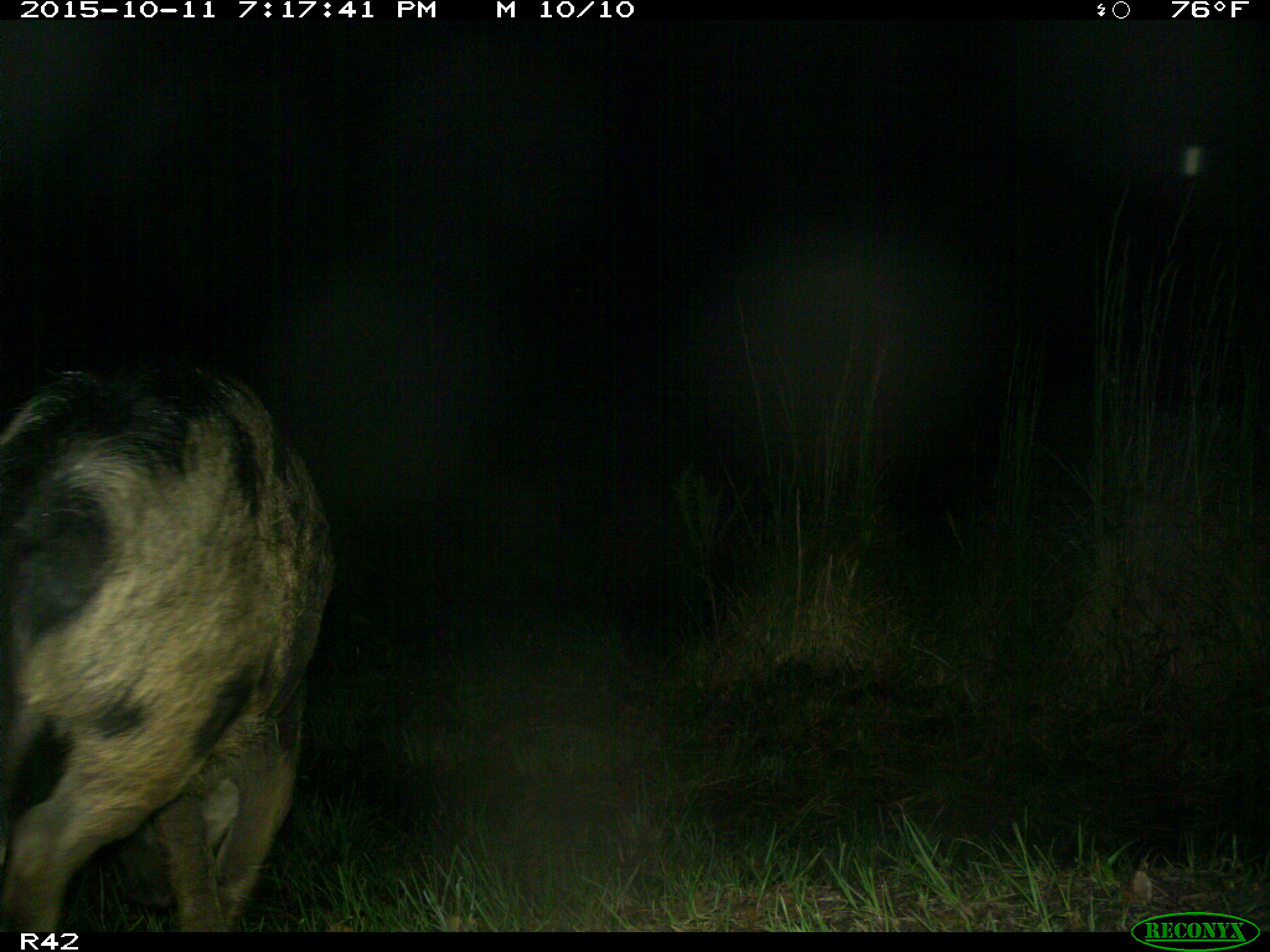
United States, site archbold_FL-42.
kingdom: Animalia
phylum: Chordata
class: Mammalia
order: Artiodactyla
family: Suidae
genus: Sus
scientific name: Sus scrofa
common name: wild boar